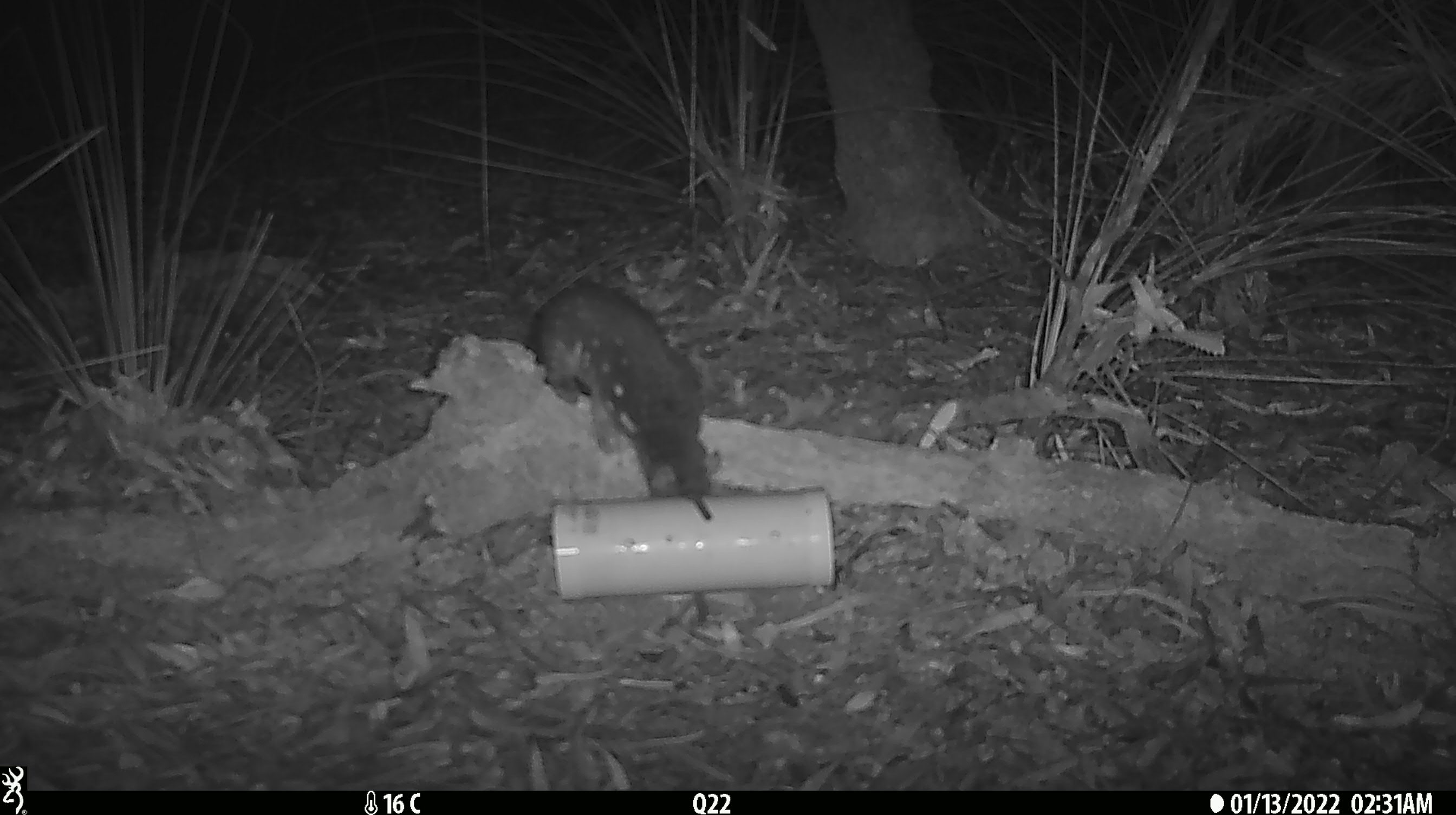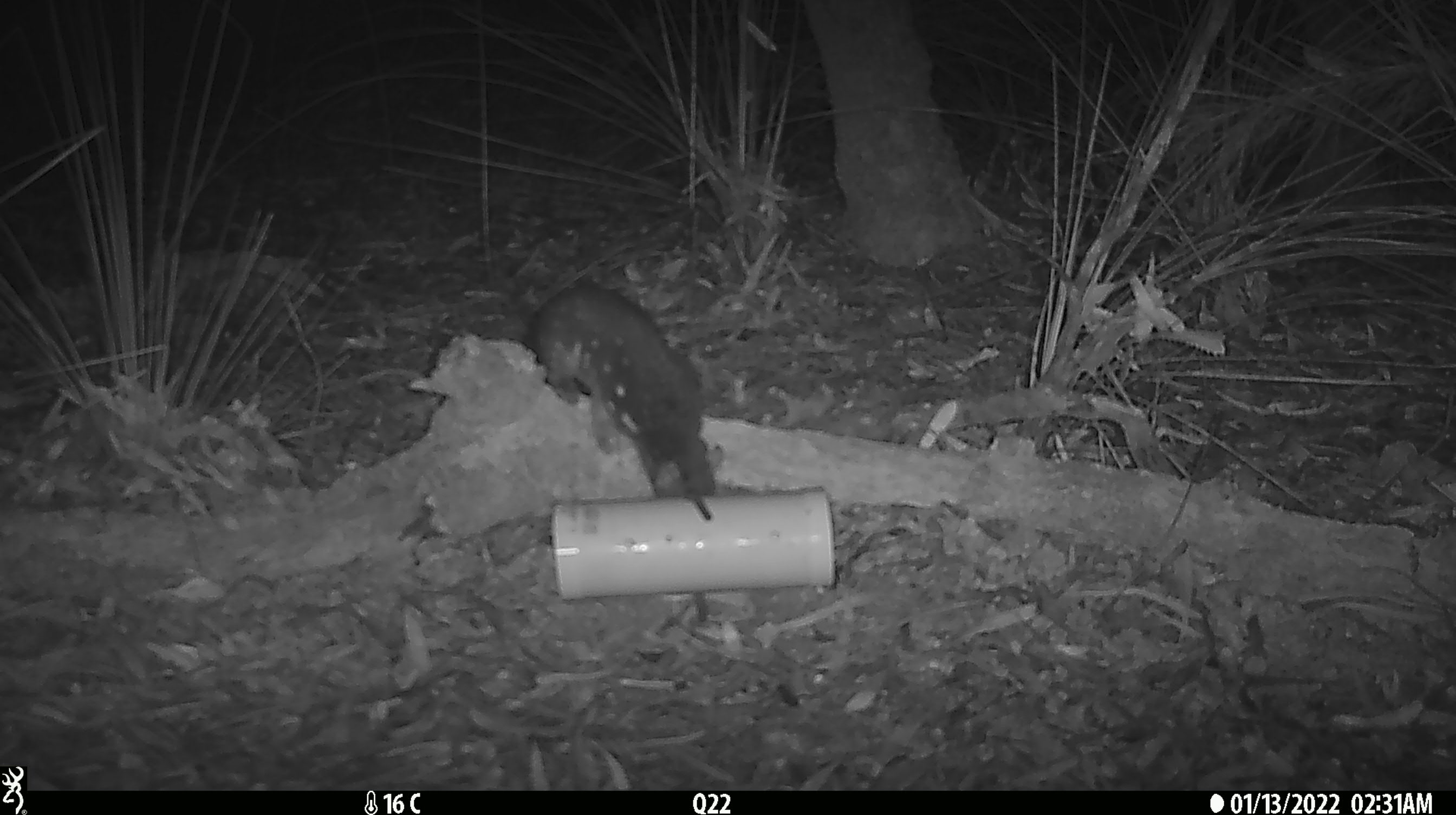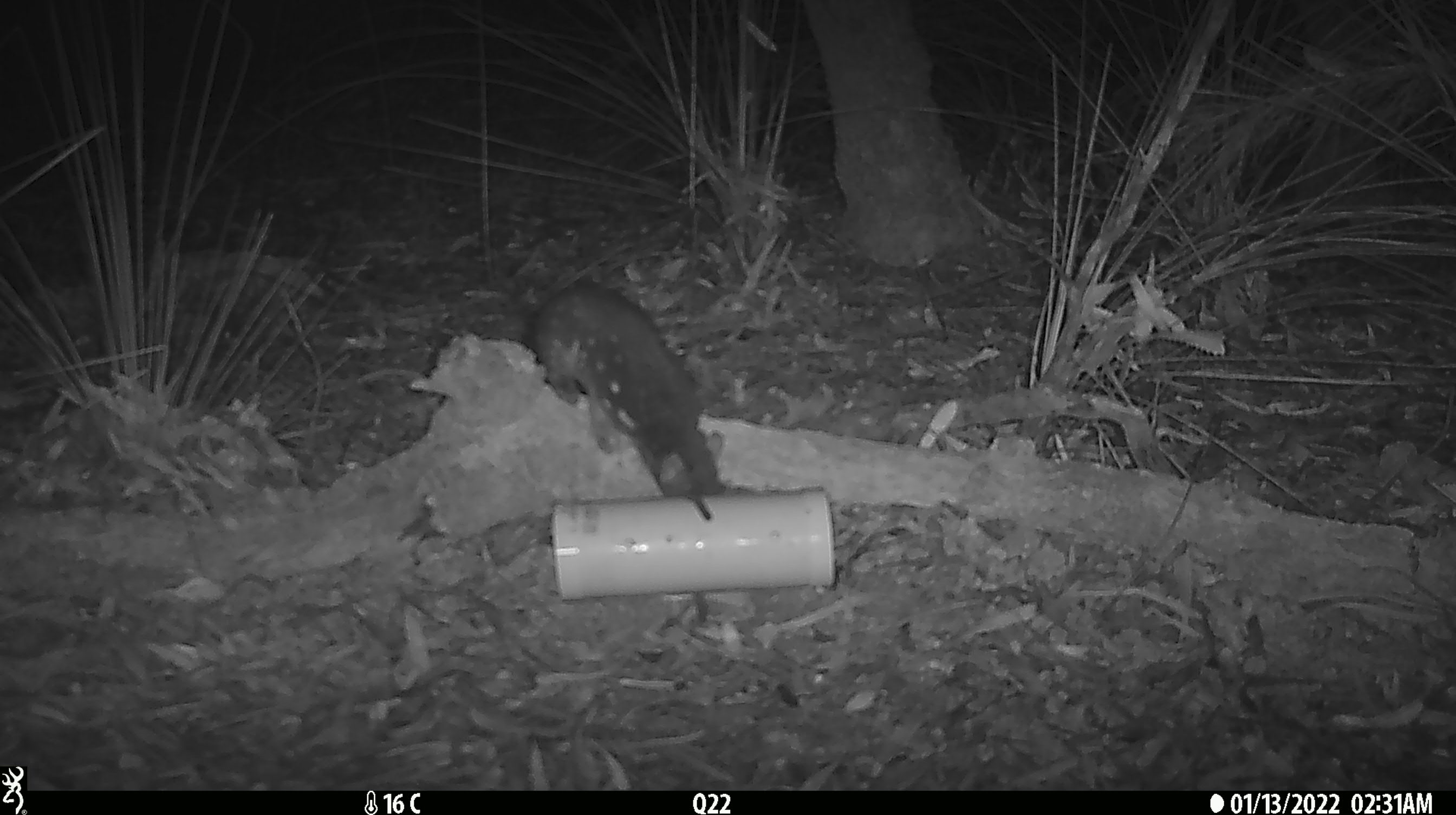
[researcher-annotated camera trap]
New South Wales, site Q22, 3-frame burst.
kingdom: Animalia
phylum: Chordata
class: Mammalia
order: Dasyuromorphia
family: Dasyuridae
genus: Dasyurus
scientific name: Dasyurus maculatus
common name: spotted-tailed quoll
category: quoll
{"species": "quoll (spotted-tailed quoll) (Dasyurus maculatus)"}